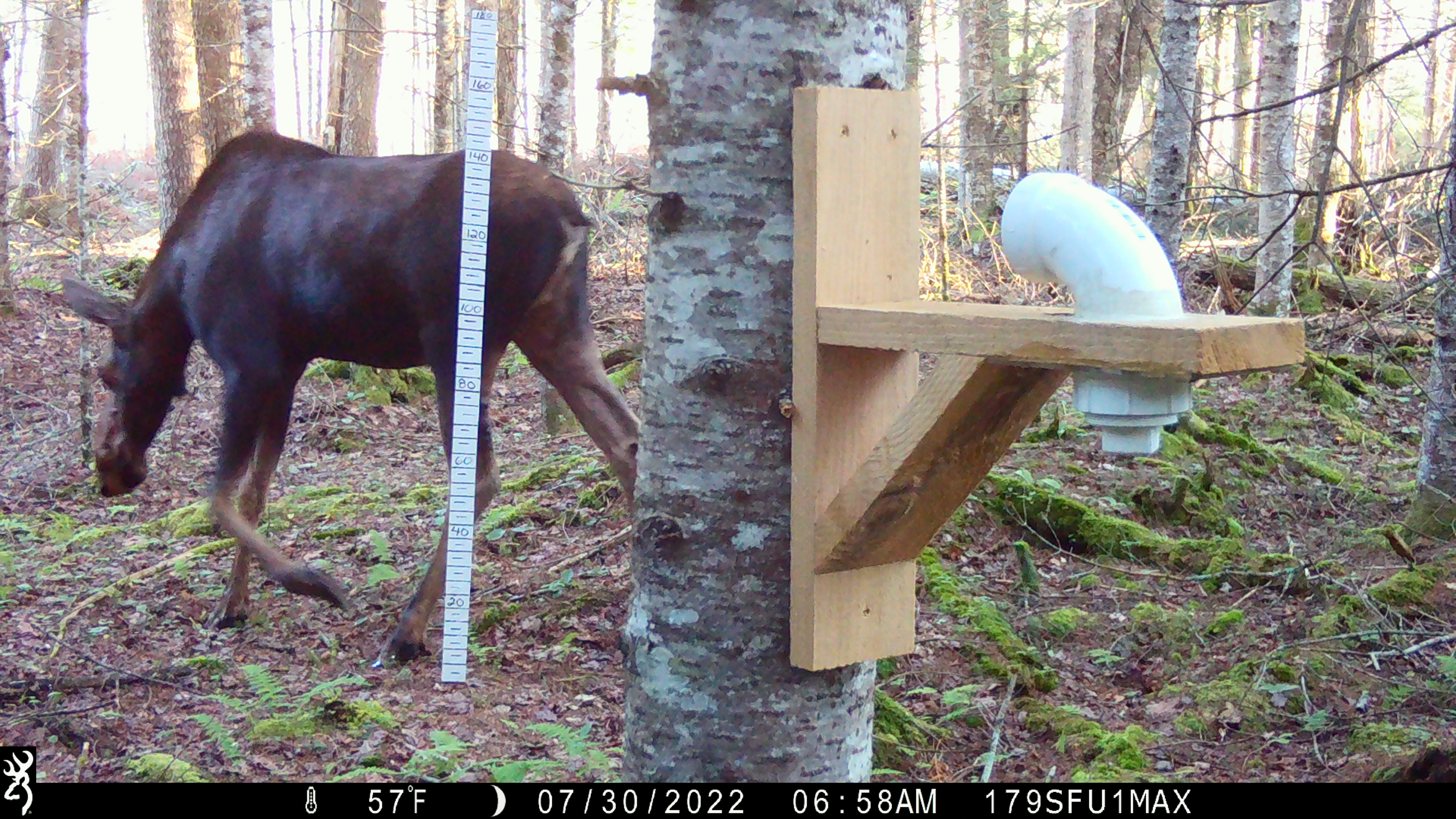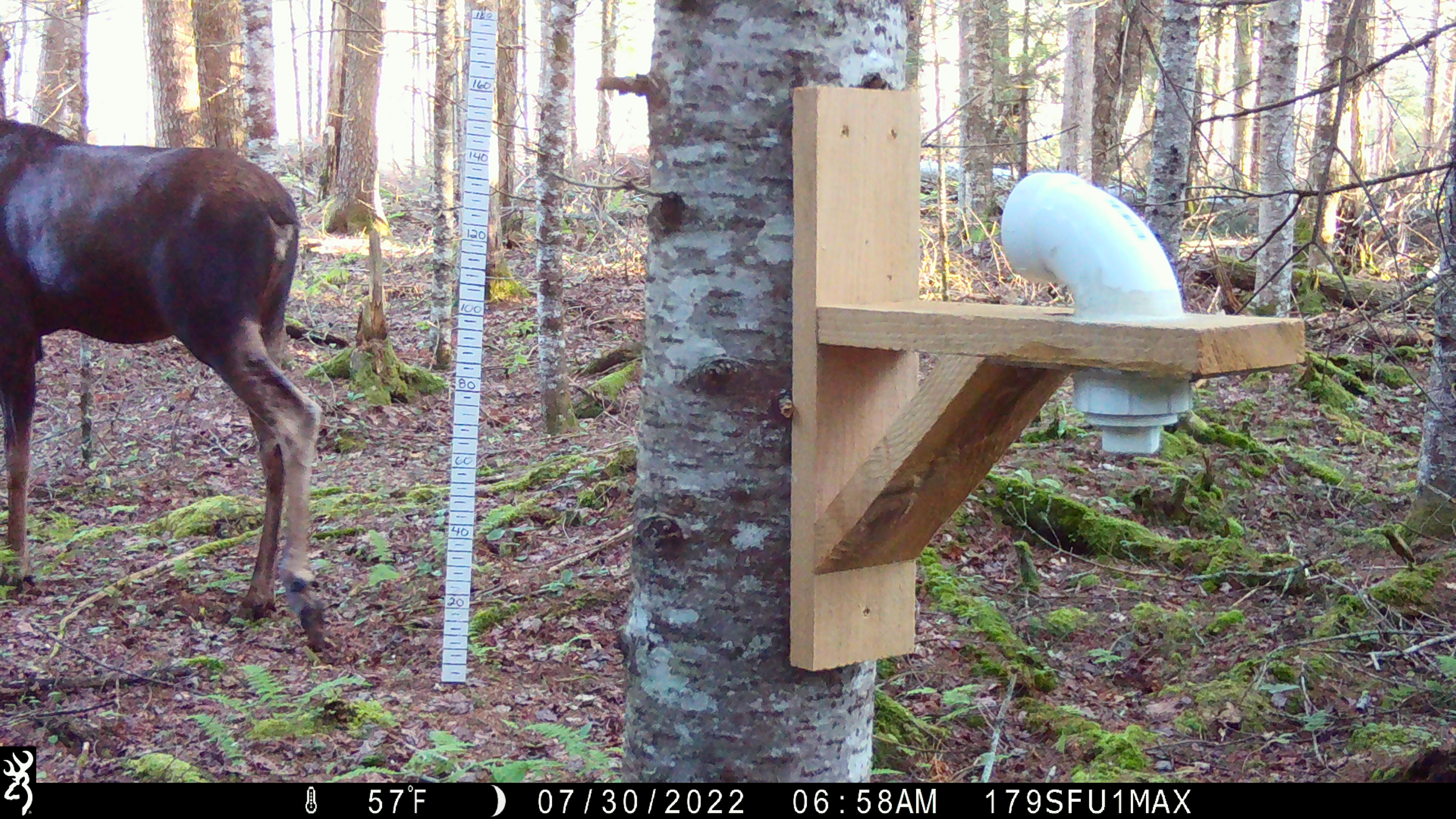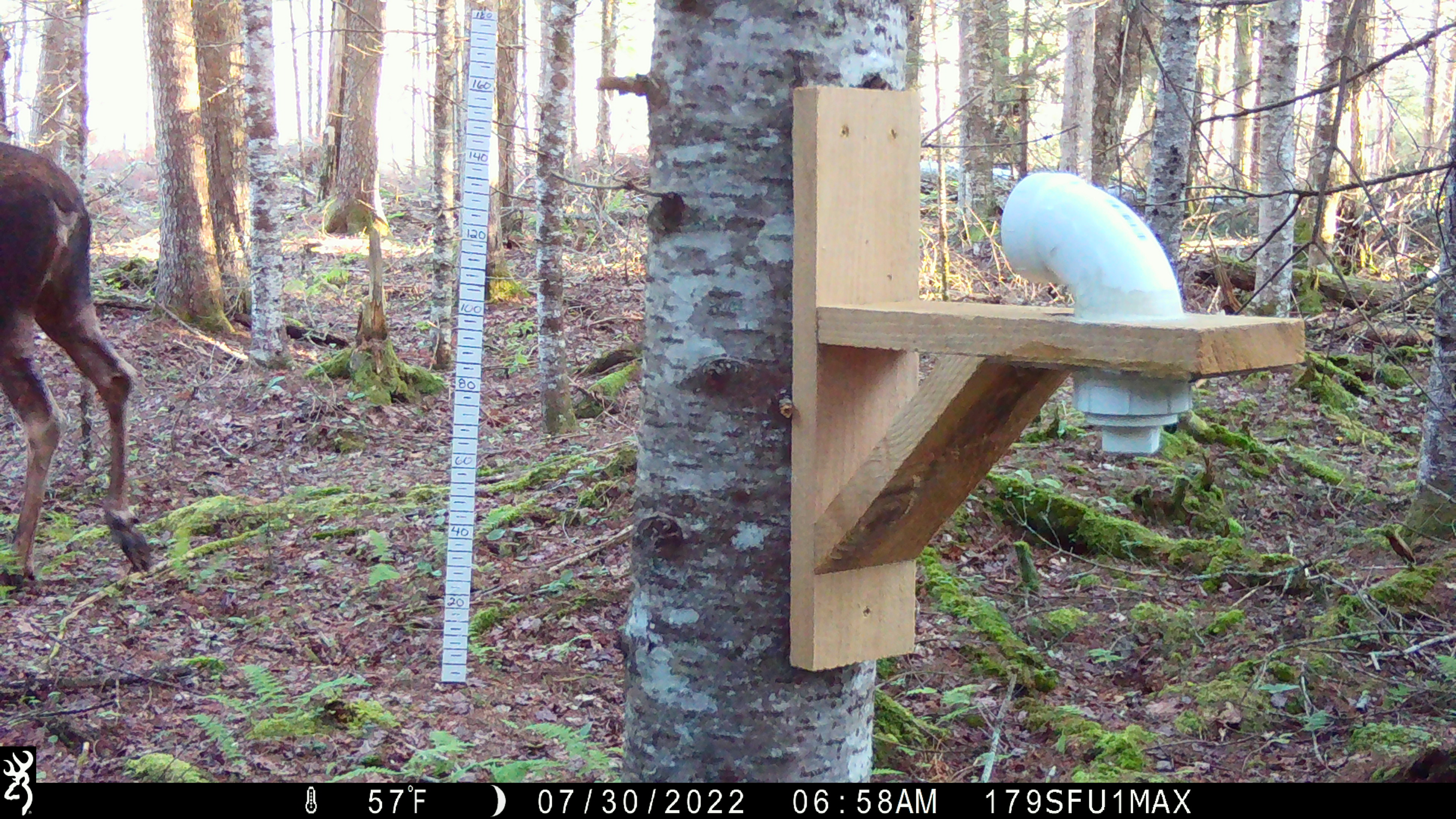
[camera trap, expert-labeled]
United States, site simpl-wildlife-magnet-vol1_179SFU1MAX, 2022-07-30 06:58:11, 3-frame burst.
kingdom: Animalia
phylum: Chordata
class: Mammalia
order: Artiodactyla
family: Cervidae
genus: Alces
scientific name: Alces alces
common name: moose